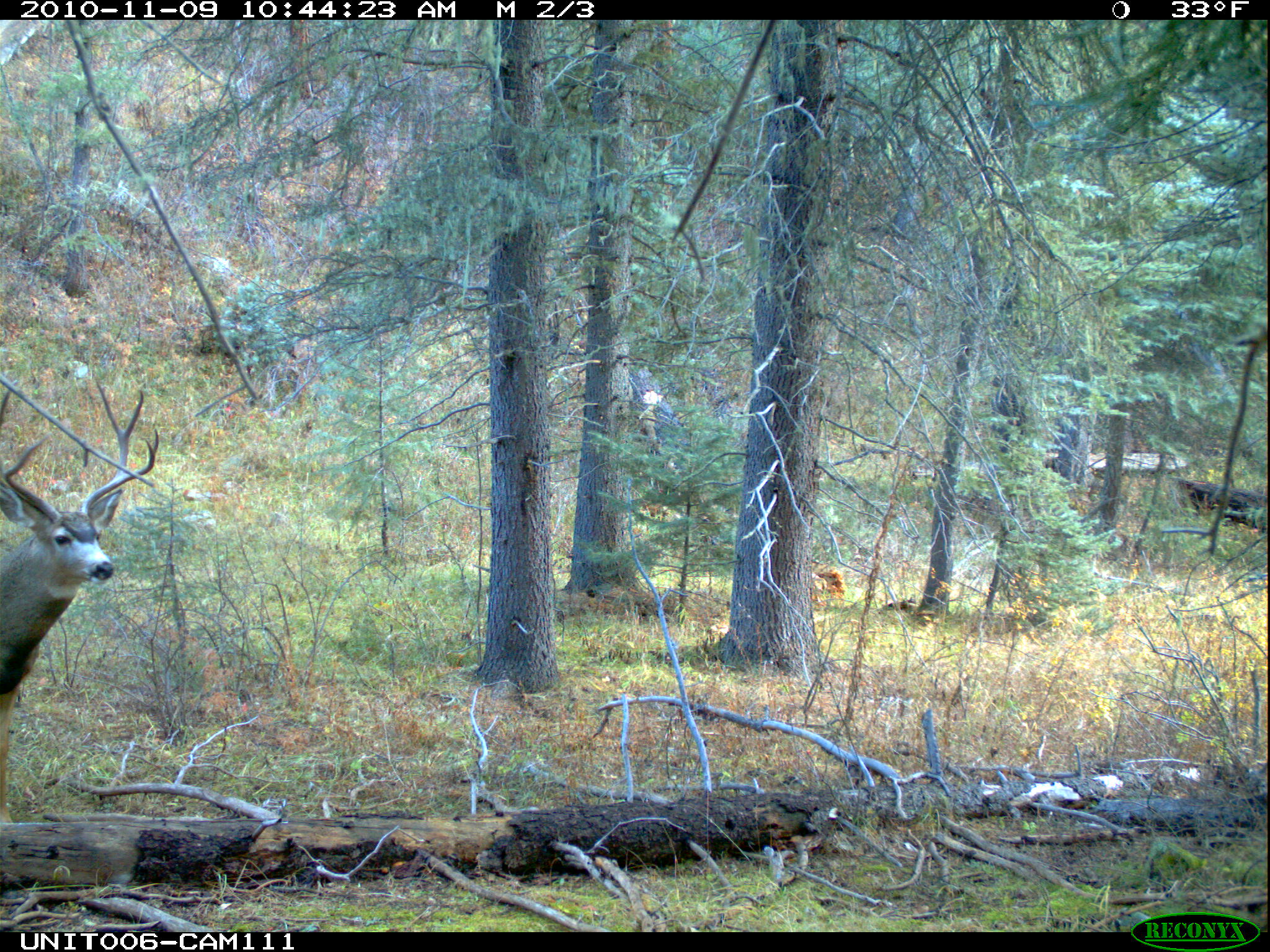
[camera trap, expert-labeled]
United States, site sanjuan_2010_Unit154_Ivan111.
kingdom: Animalia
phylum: Chordata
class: Mammalia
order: Artiodactyla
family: Cervidae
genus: Odocoileus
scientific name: Odocoileus hemionus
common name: mule deer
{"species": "Odocoileus hemionus (mule deer)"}